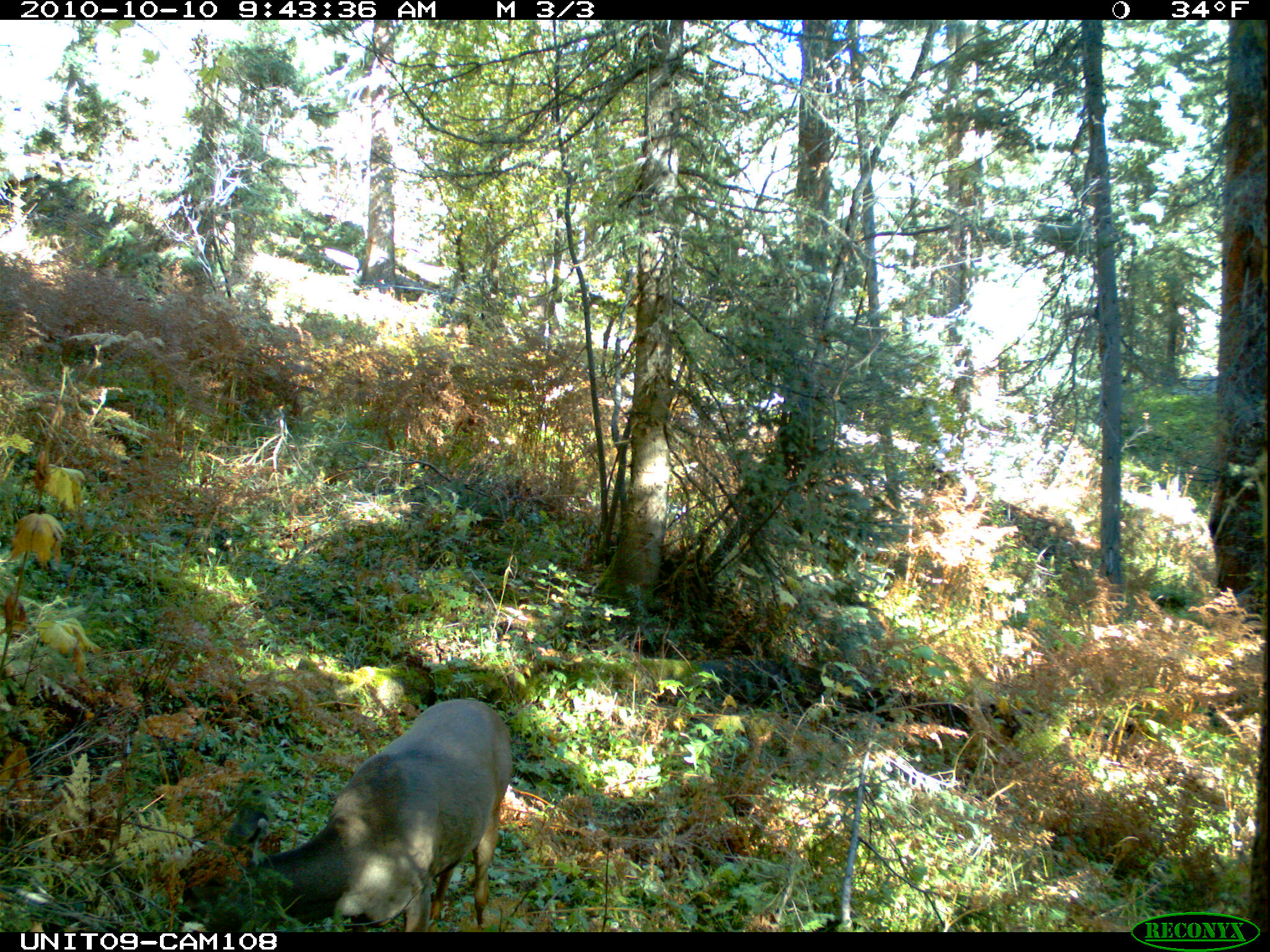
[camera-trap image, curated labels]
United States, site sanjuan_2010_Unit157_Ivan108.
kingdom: Animalia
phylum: Chordata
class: Mammalia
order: Artiodactyla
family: Cervidae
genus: Odocoileus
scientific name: Odocoileus hemionus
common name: mule deer